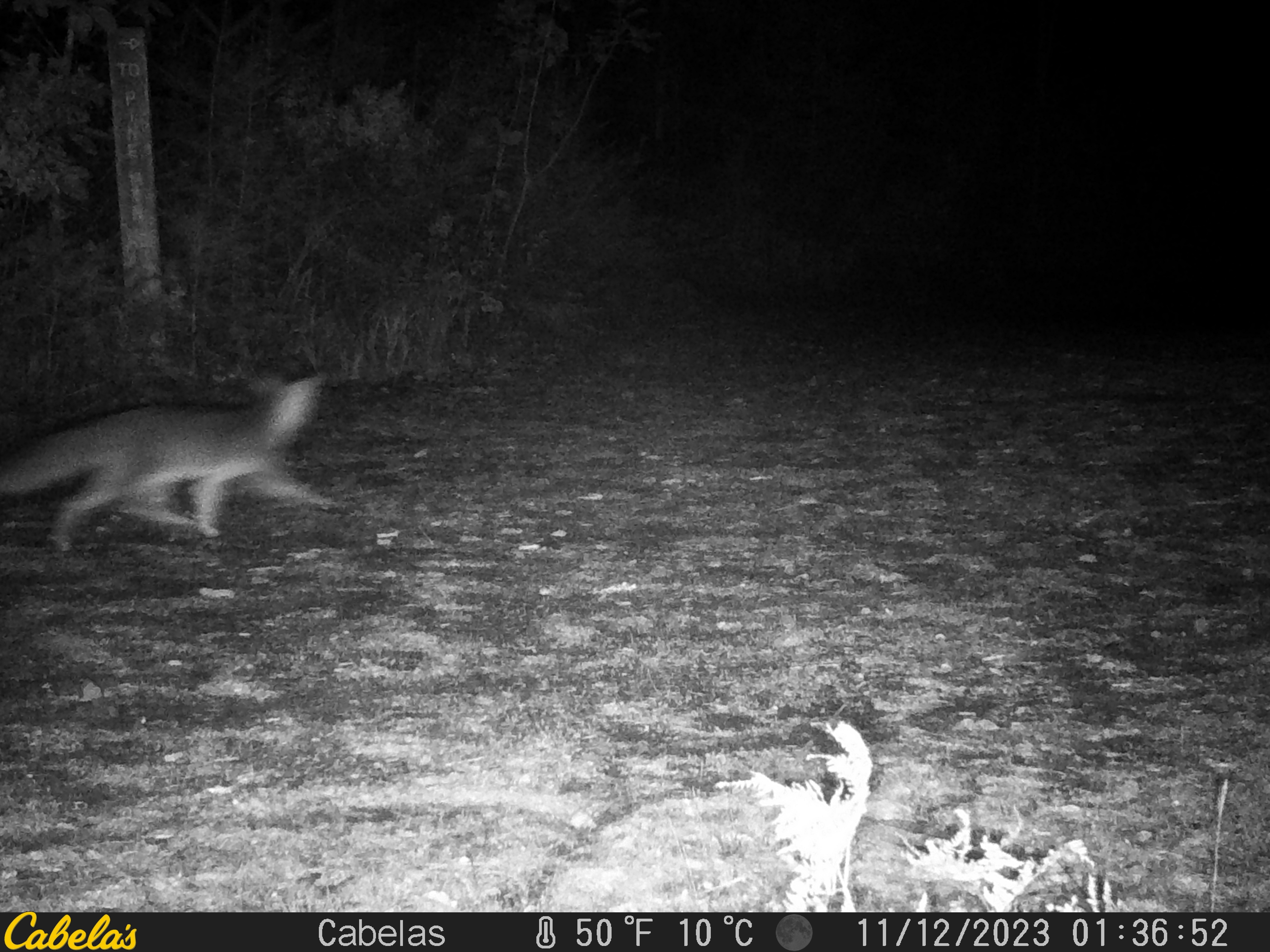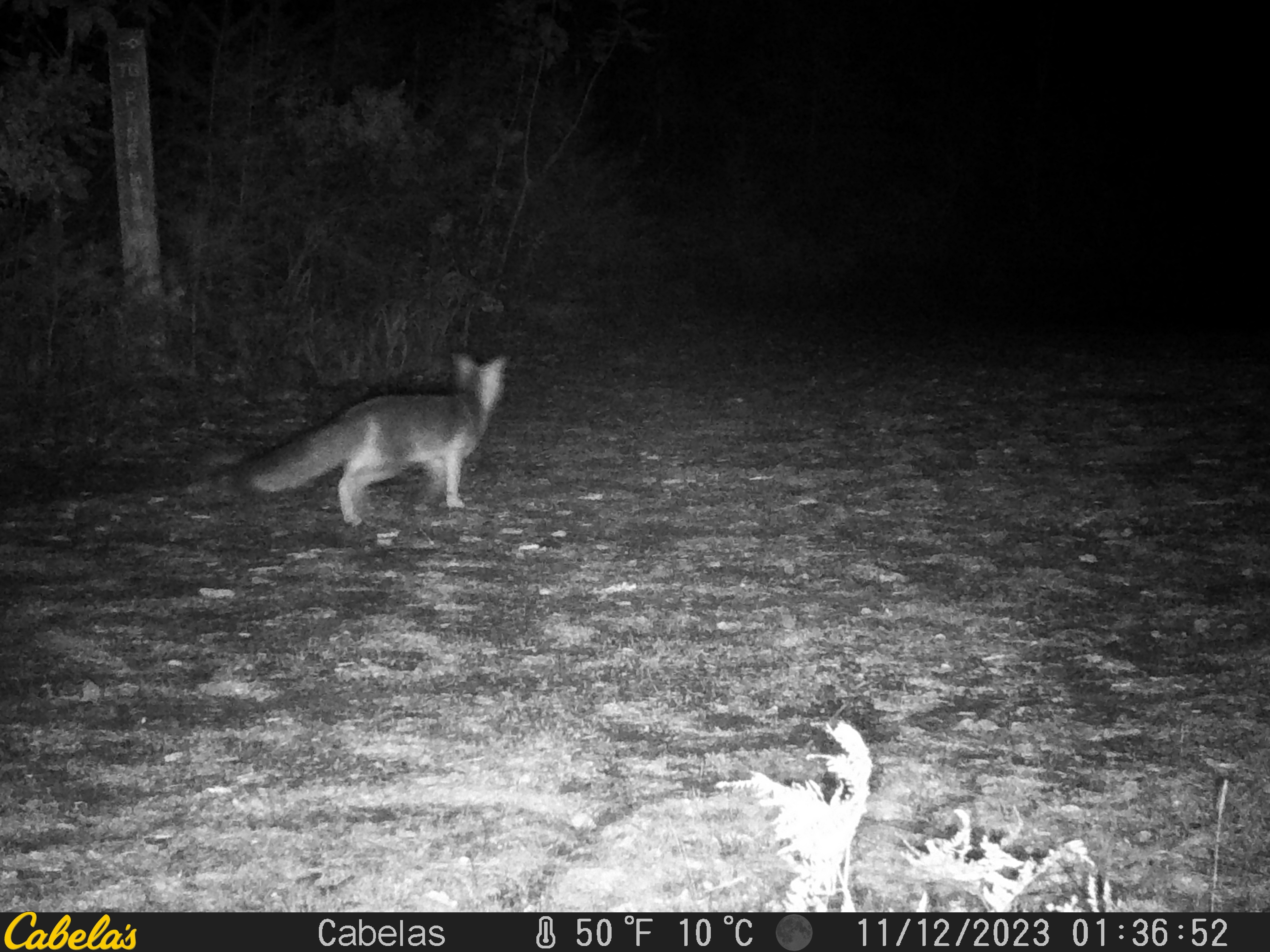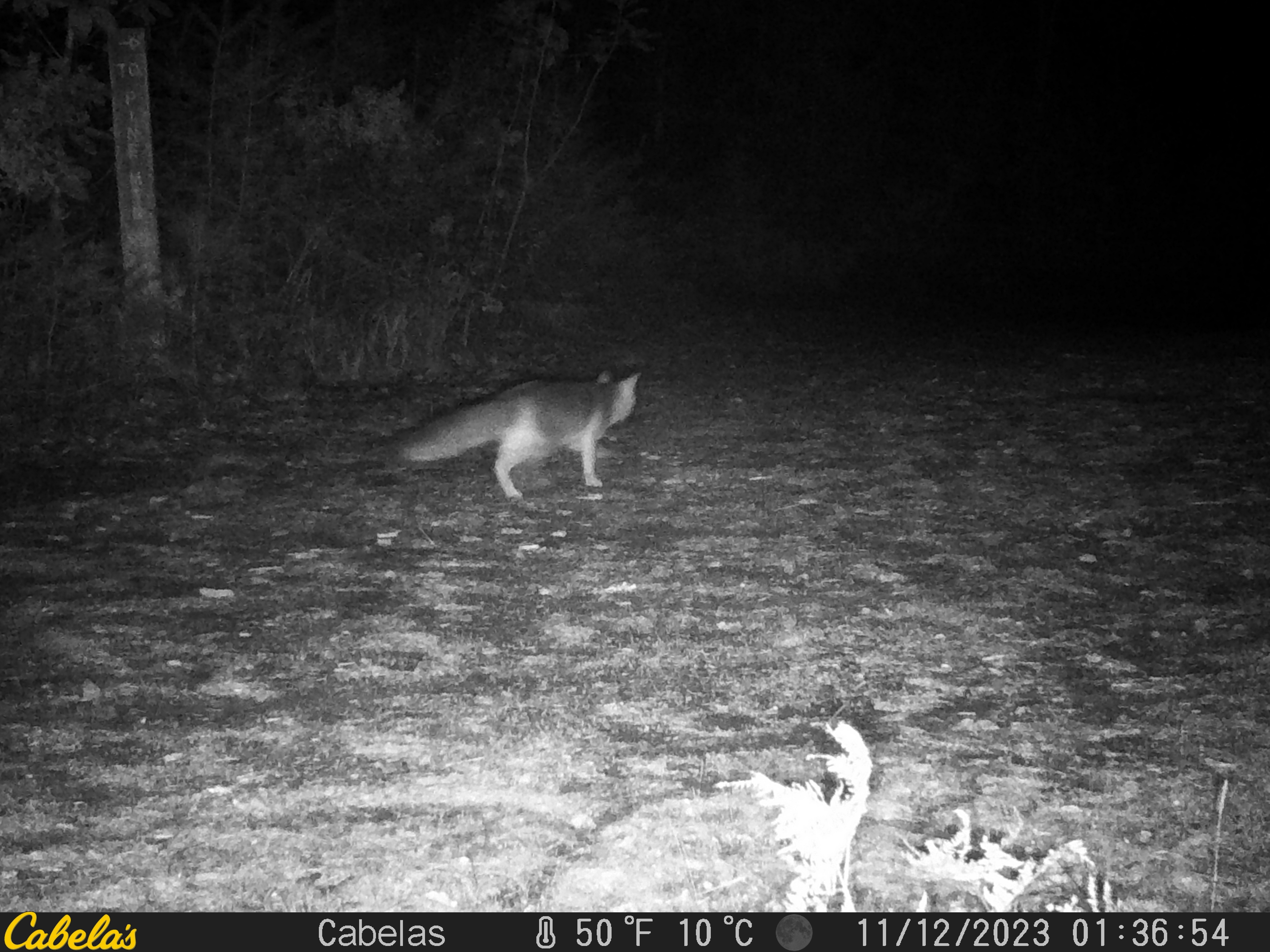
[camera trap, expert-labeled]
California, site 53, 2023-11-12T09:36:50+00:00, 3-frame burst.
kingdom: Animalia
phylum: Chordata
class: Mammalia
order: Carnivora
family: Canidae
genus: Urocyon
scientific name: Urocyon cinereoargenteus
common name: gray fox